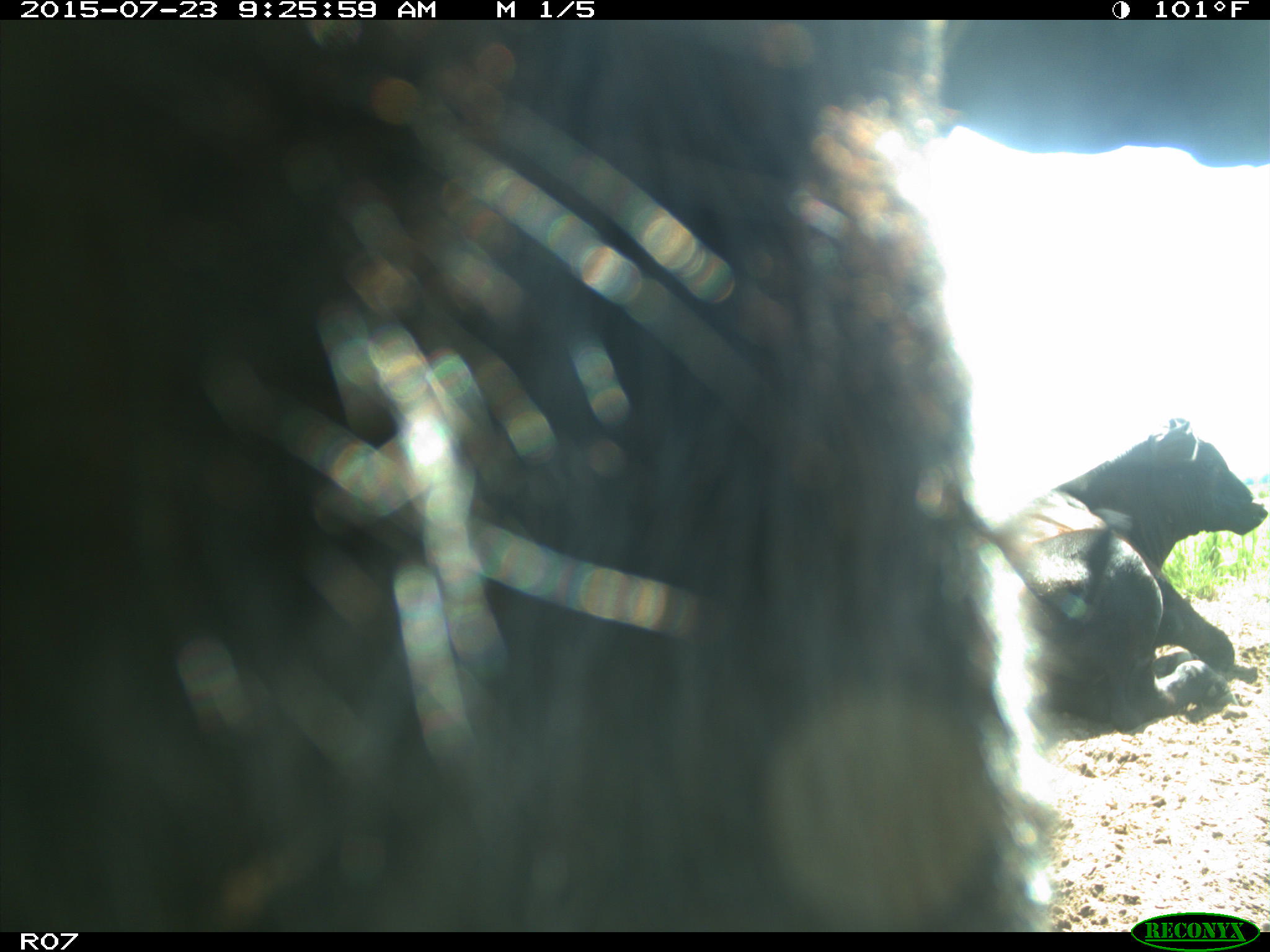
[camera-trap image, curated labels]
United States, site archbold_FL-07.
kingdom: Animalia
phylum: Chordata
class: Mammalia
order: Artiodactyla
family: Bovidae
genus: Bos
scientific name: Bos taurus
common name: domestic cow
Bos taurus (domestic cow).